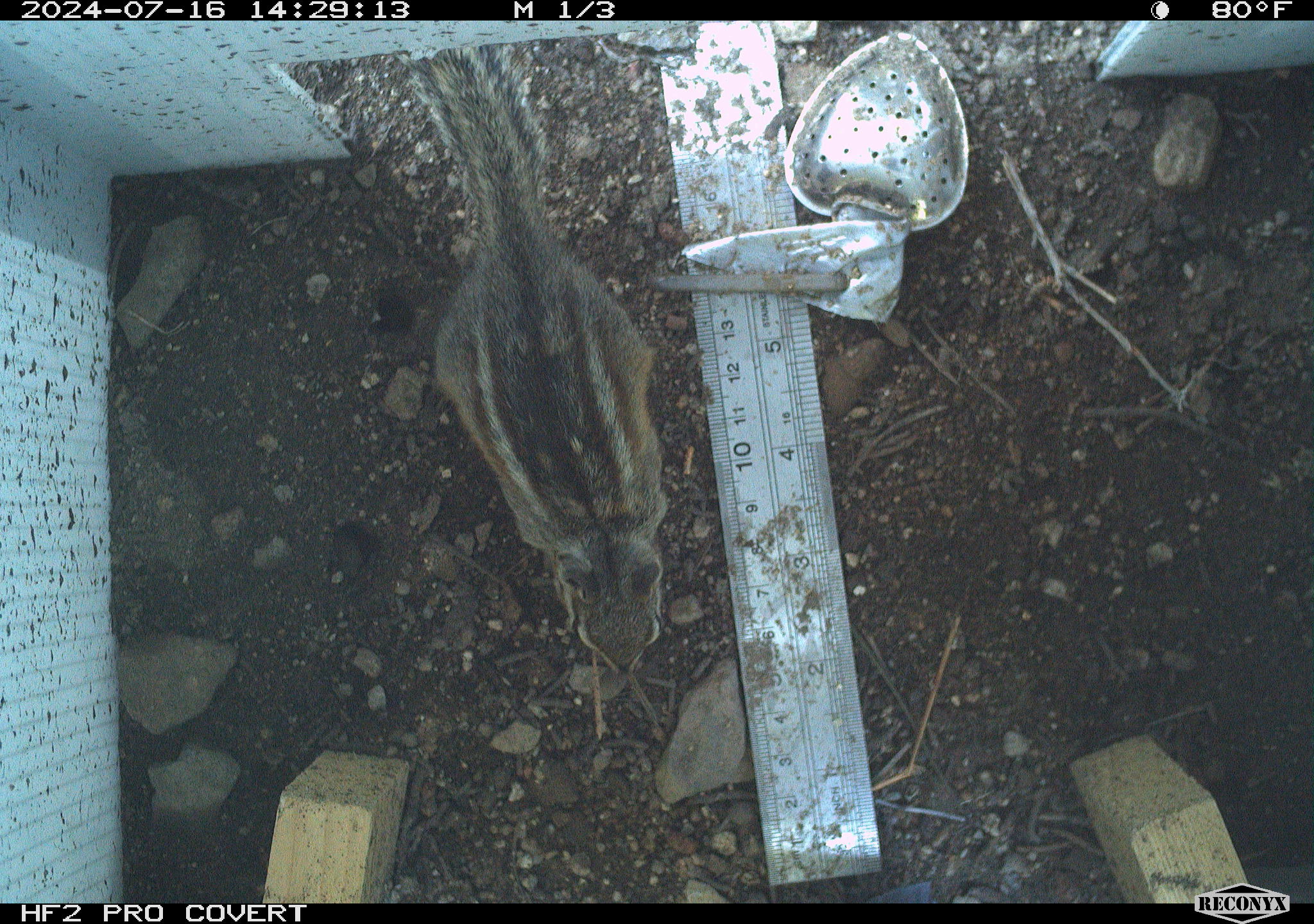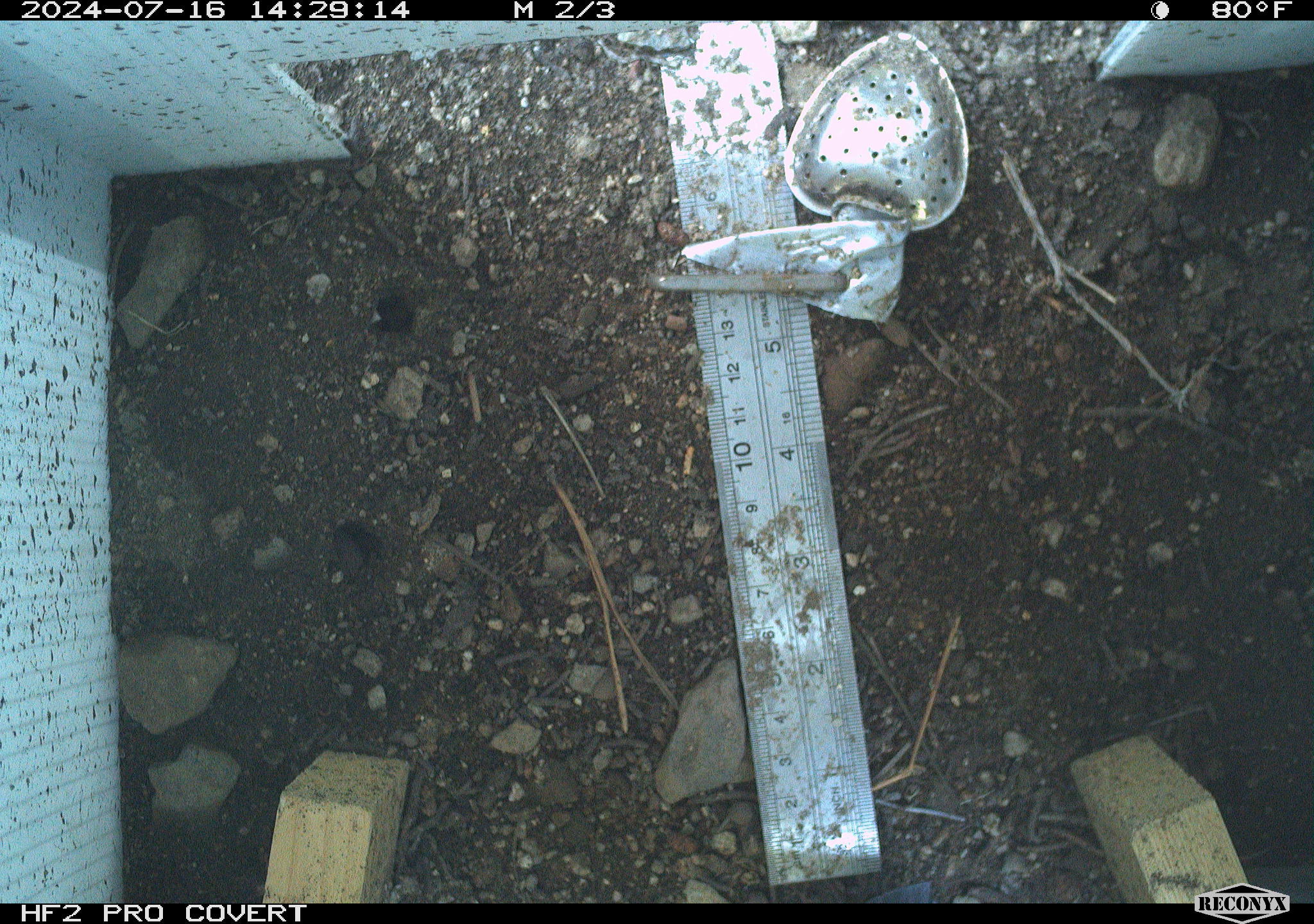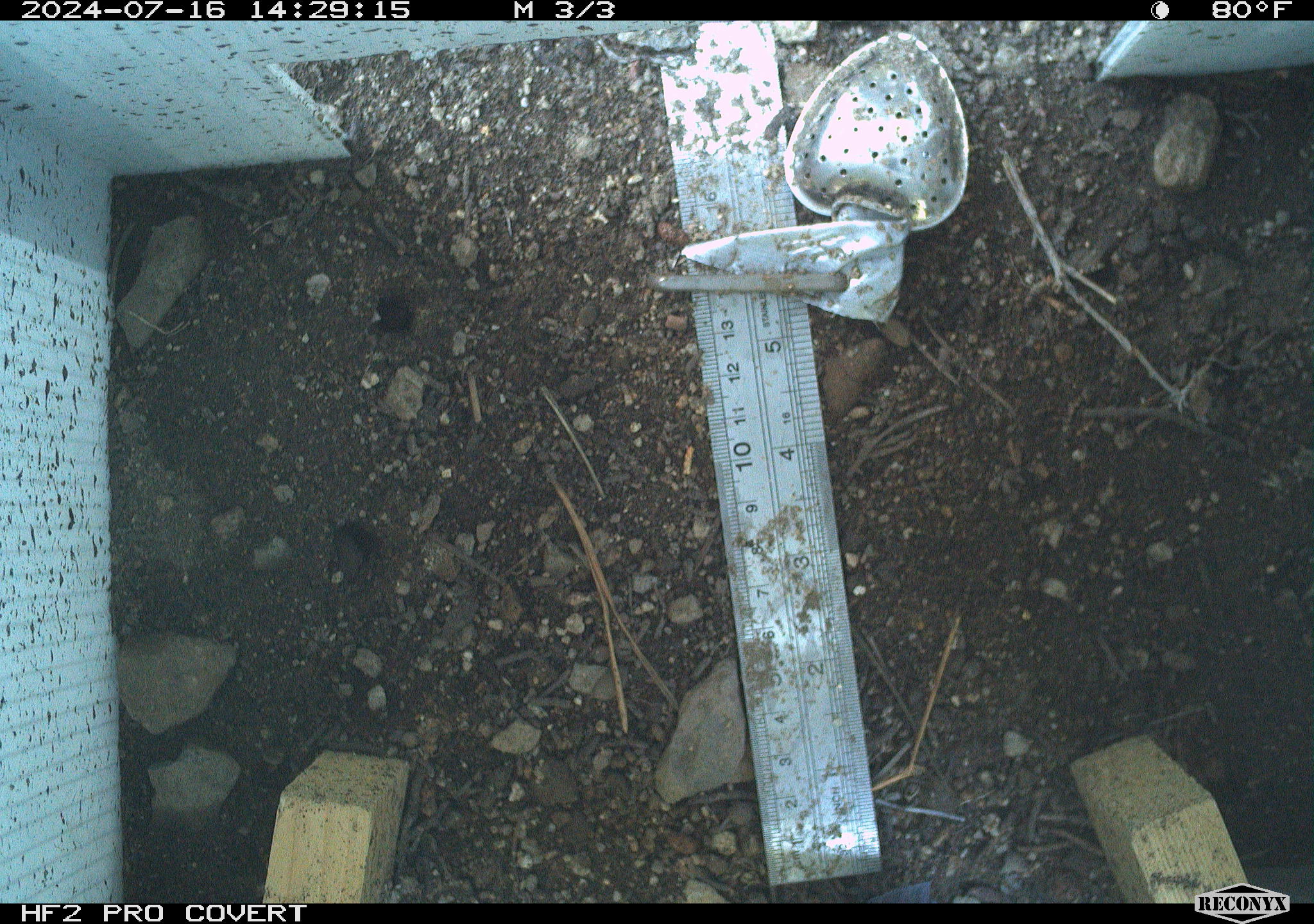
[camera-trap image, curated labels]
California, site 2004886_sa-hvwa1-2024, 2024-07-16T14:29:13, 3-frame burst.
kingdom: Animalia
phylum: Chordata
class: Mammalia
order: Rodentia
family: Sciuridae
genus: Neotamias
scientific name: Neotamias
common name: western chipmunks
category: neotamias species